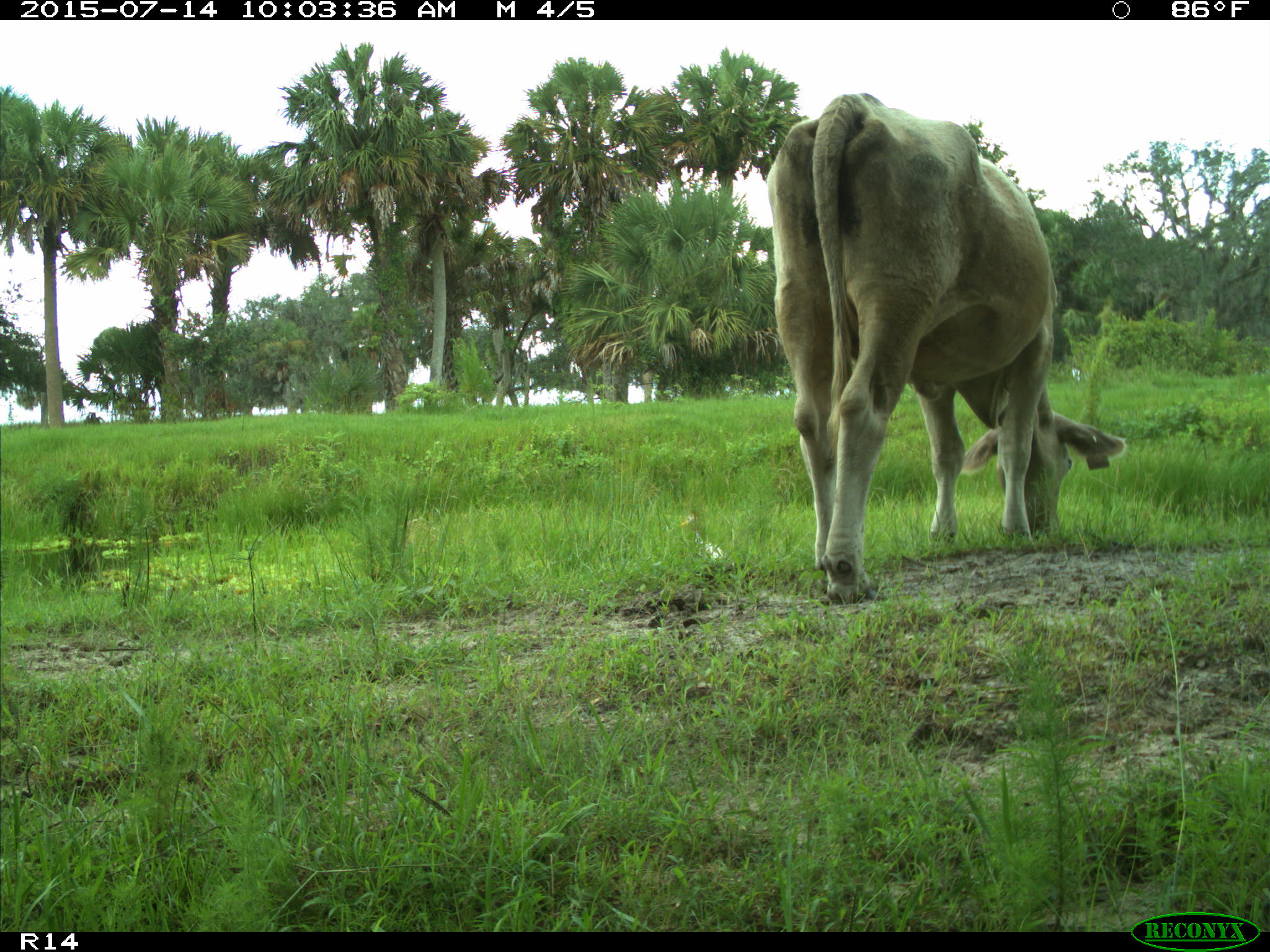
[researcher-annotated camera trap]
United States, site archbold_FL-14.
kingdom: Animalia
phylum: Chordata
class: Mammalia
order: Artiodactyla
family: Bovidae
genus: Bos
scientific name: Bos taurus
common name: domestic cow